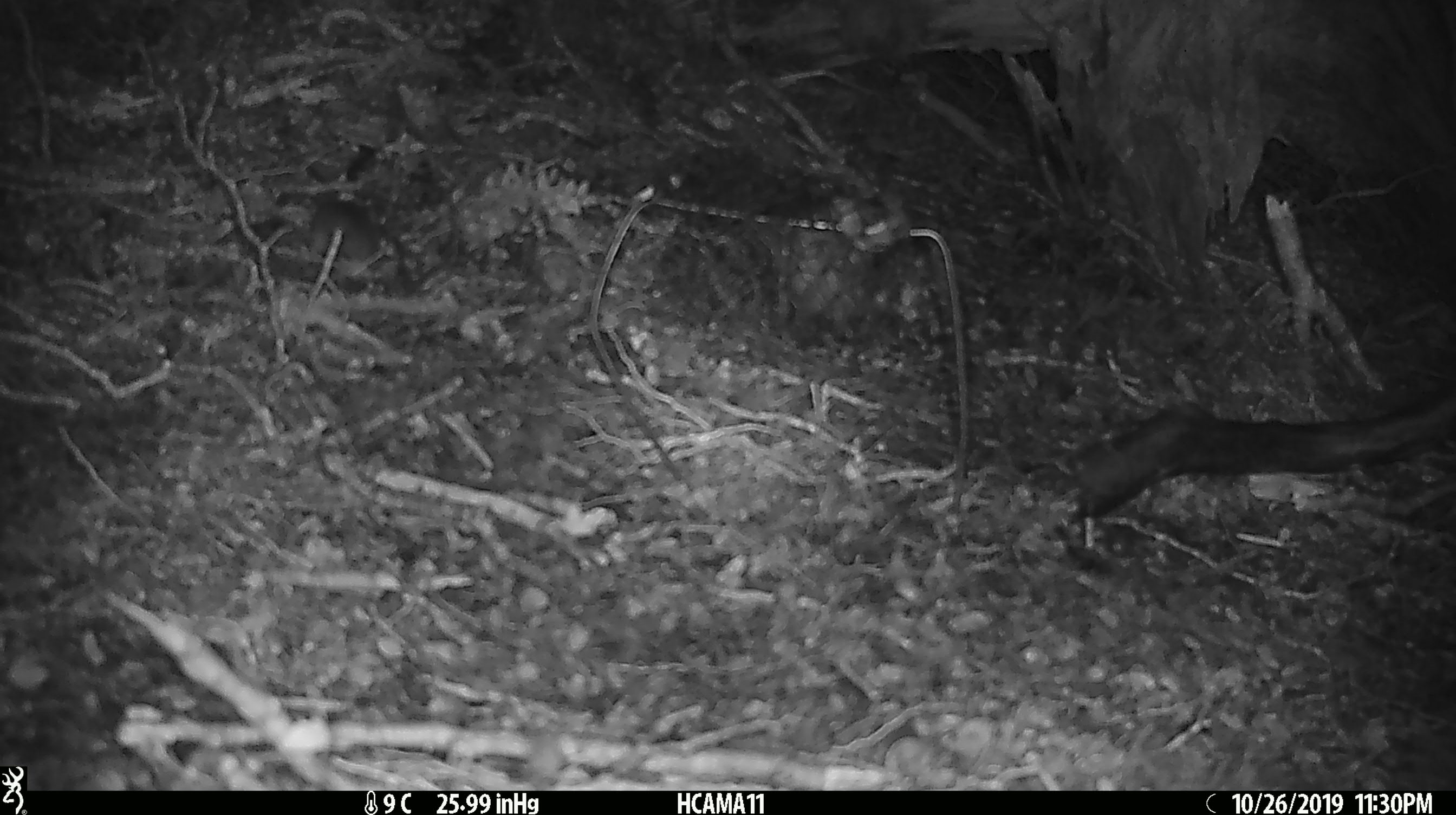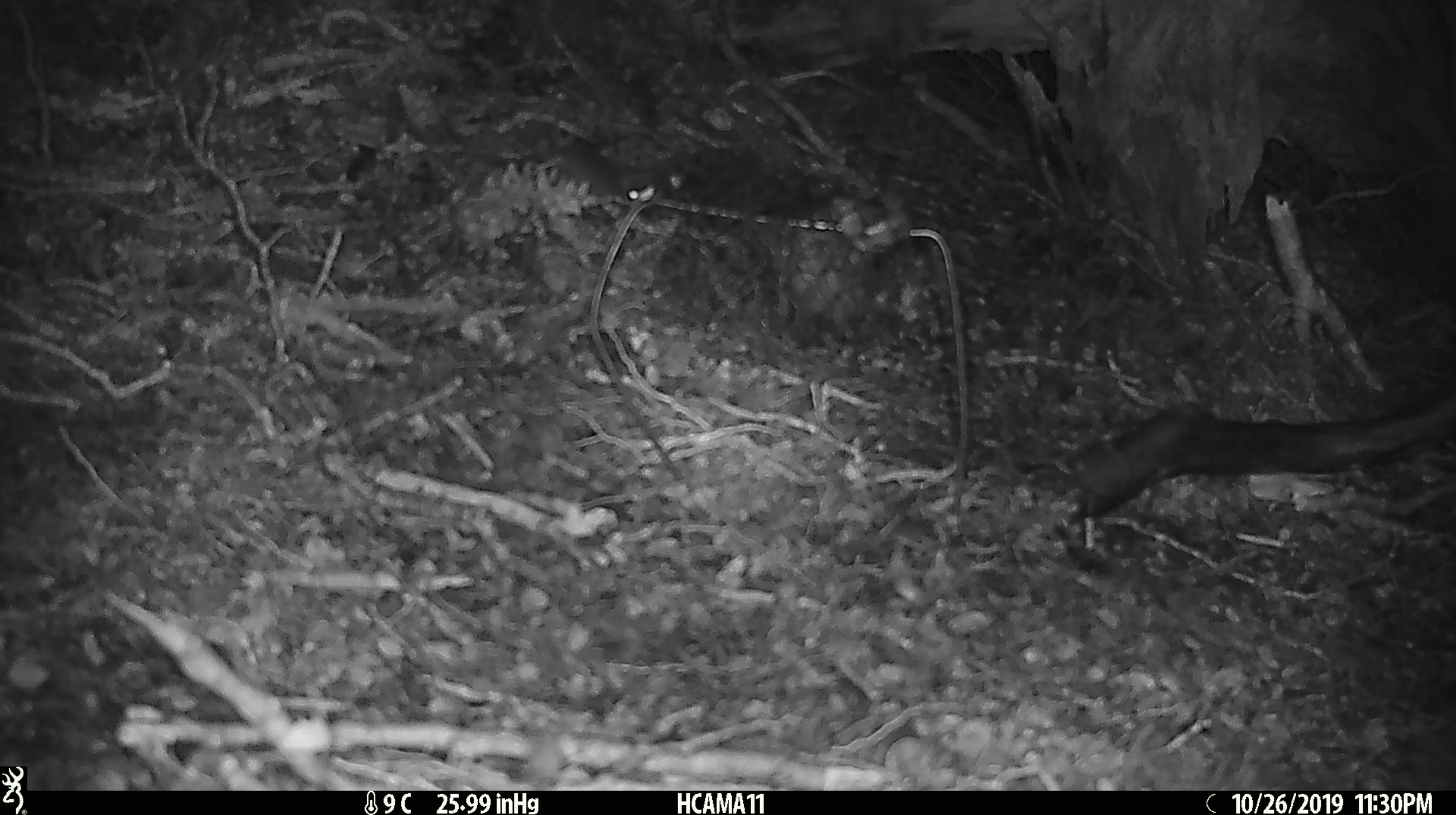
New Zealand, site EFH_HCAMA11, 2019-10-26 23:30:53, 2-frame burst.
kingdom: Animalia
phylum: Chordata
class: Mammalia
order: Rodentia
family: Muridae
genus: Mus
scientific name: Mus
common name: mouse